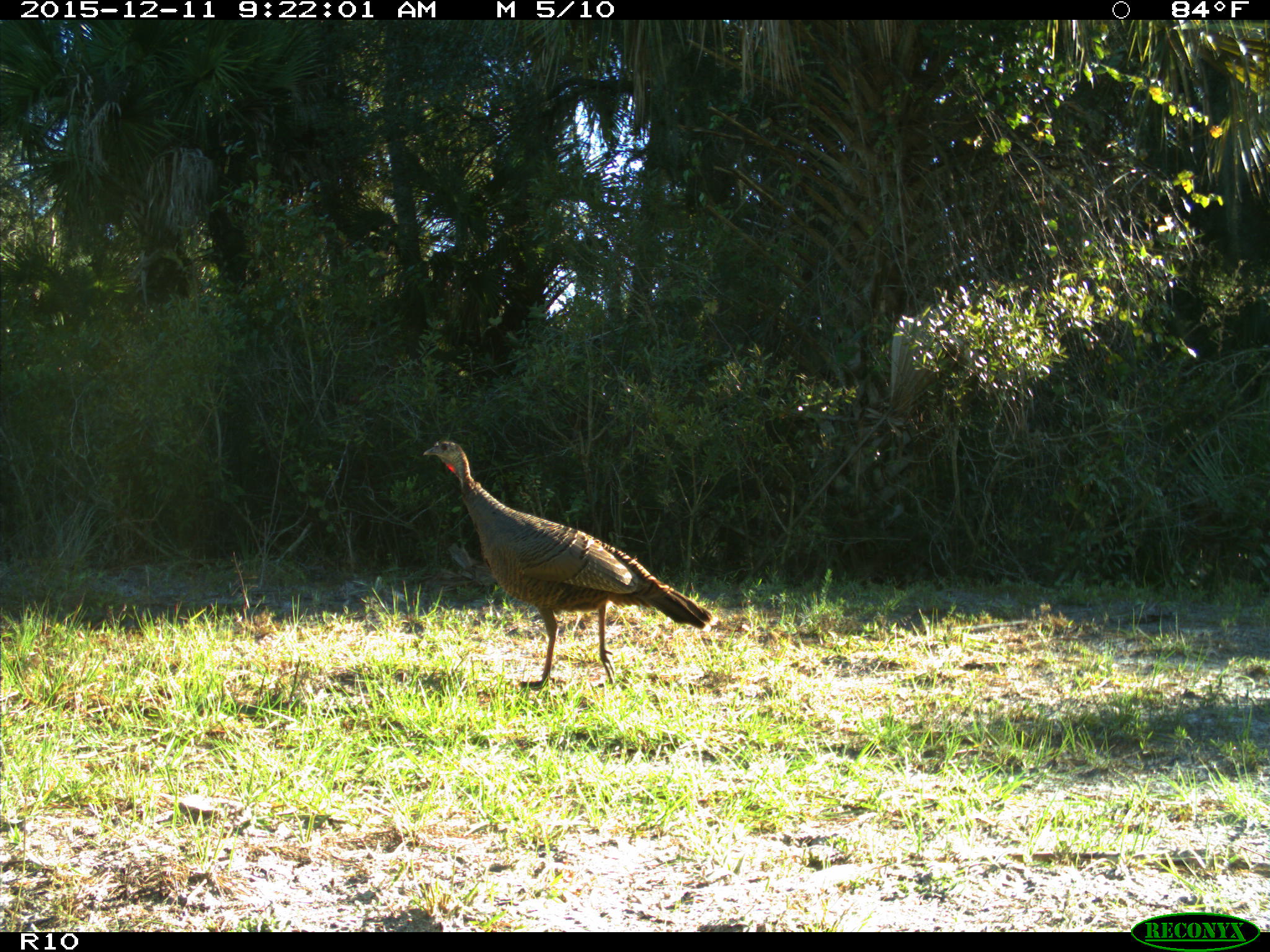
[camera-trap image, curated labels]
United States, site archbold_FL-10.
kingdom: Animalia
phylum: Chordata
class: Aves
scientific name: Aves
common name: birds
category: unidentified bird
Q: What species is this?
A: Unidentified bird (birds) (Aves).